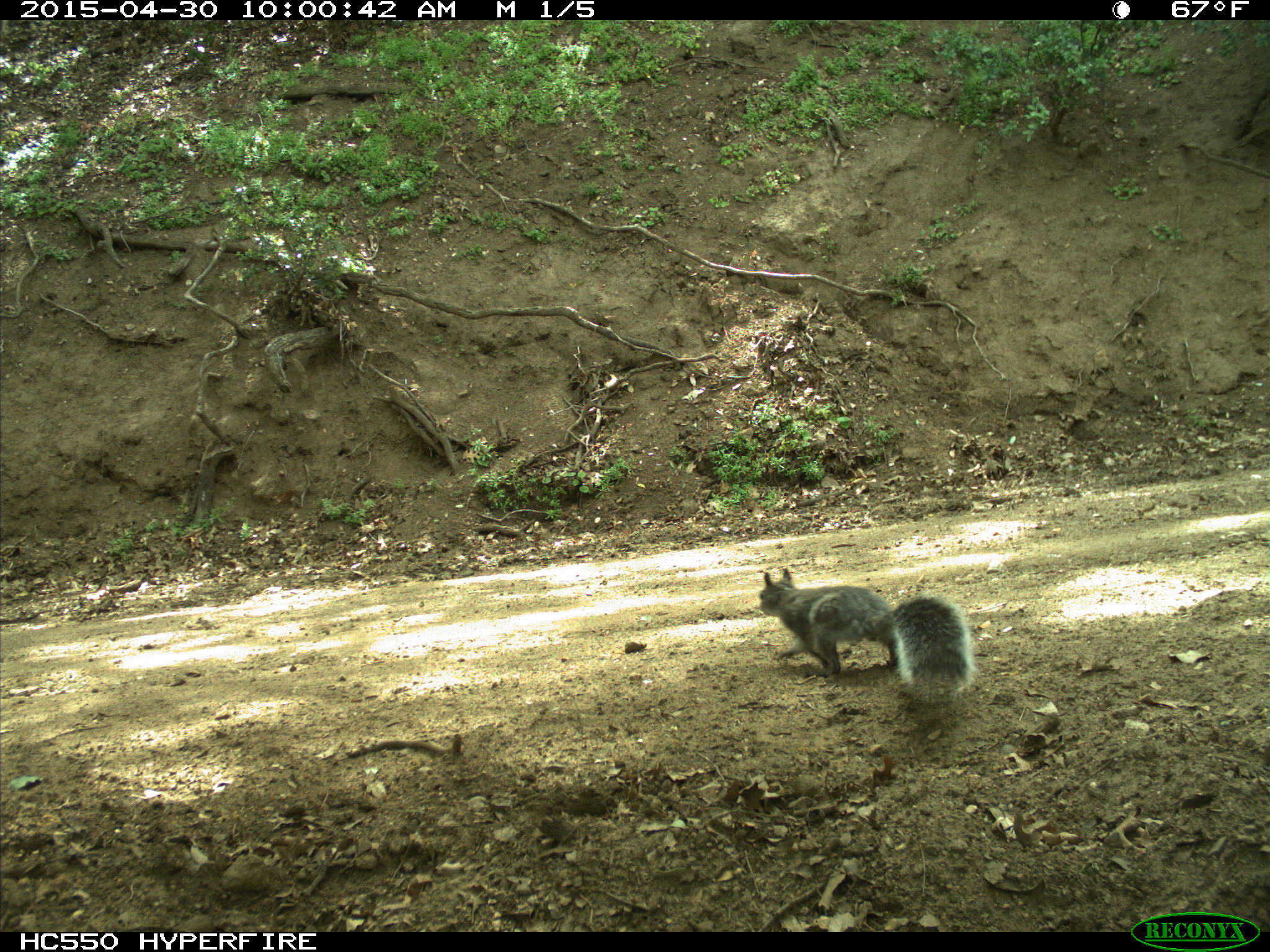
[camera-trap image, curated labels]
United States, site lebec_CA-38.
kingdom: Animalia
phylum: Chordata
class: Mammalia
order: Rodentia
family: Sciuridae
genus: Sciurus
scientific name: Sciurus carolinensis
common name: eastern gray squirrel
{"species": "Sciurus carolinensis (eastern gray squirrel)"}